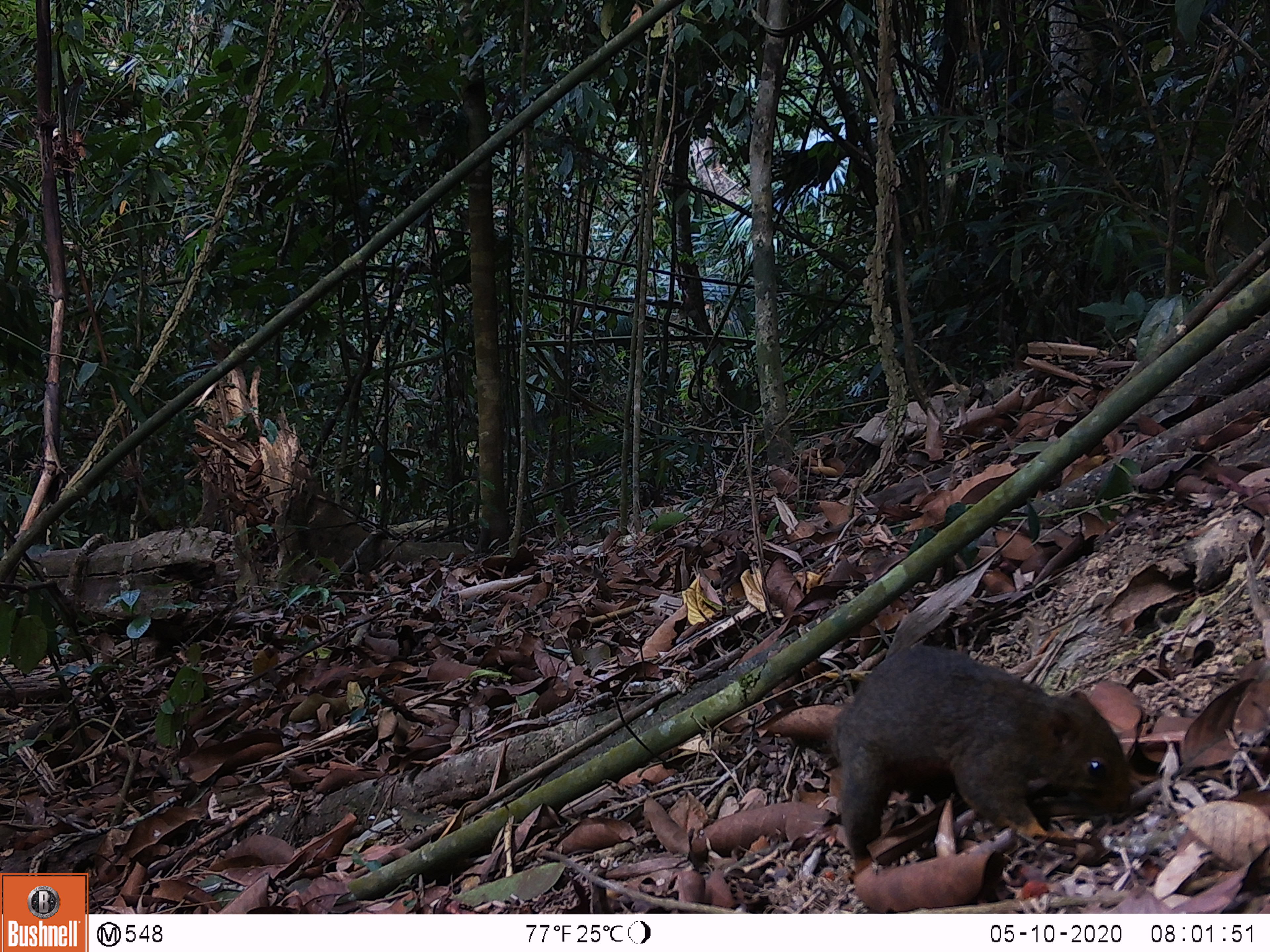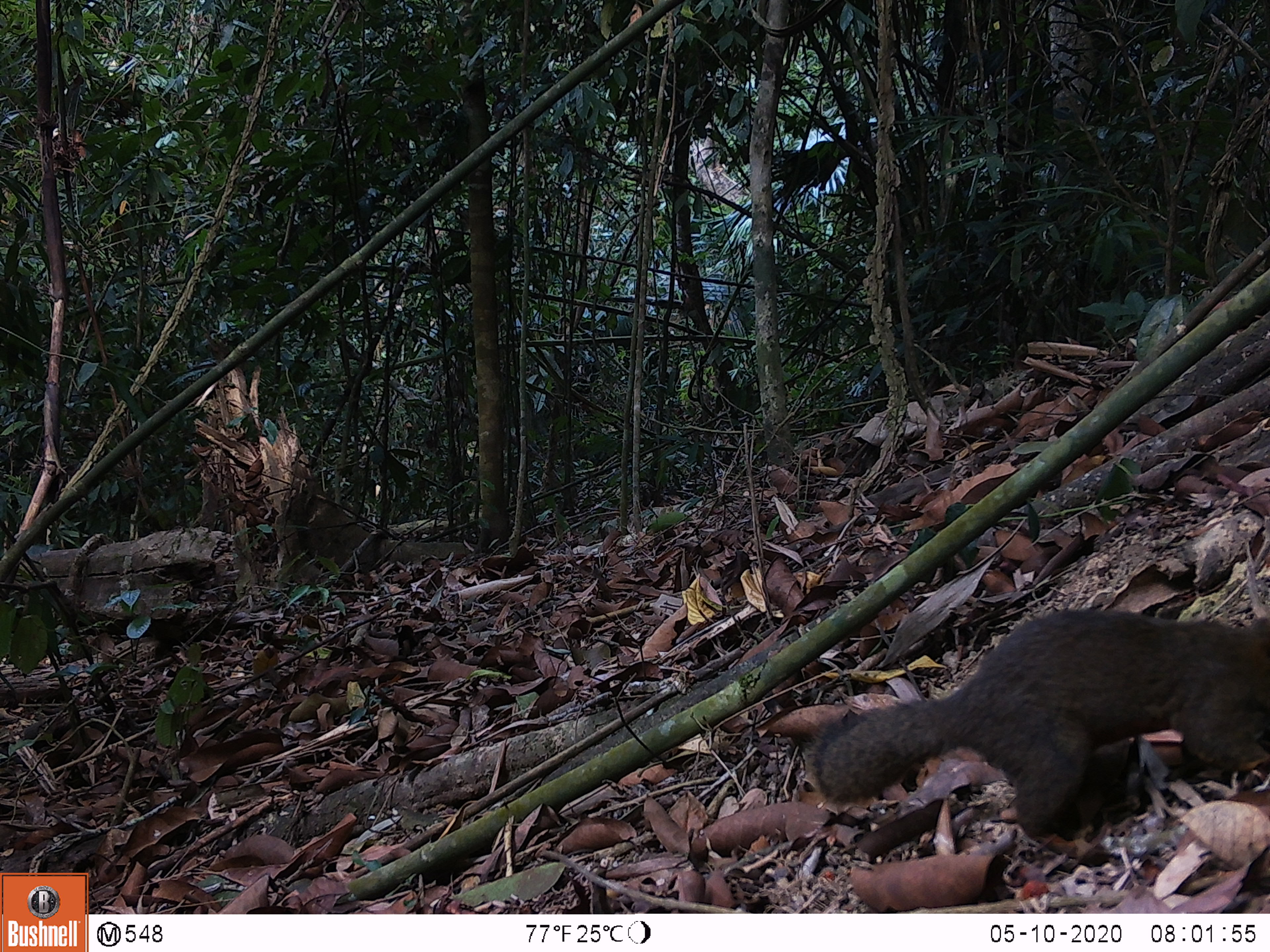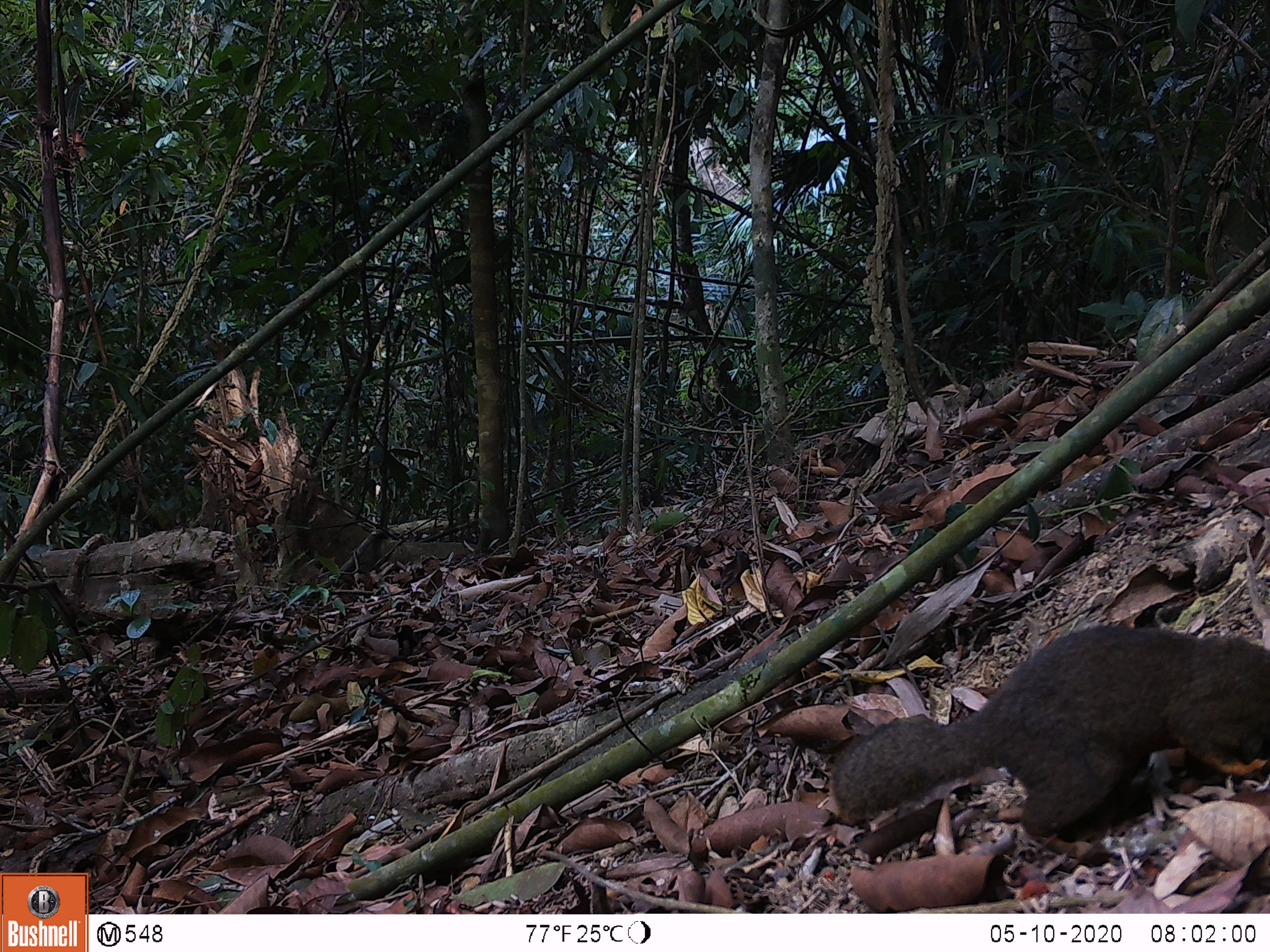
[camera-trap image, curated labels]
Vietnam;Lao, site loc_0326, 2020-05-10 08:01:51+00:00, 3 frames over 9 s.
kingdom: Animalia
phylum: Chordata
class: Mammalia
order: Rodentia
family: Sciuridae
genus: Callosciurus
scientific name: Callosciurus erythraeus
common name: pallas's squirrel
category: pallass squirrel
Pallass squirrel (pallas's squirrel) (Callosciurus erythraeus). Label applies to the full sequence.